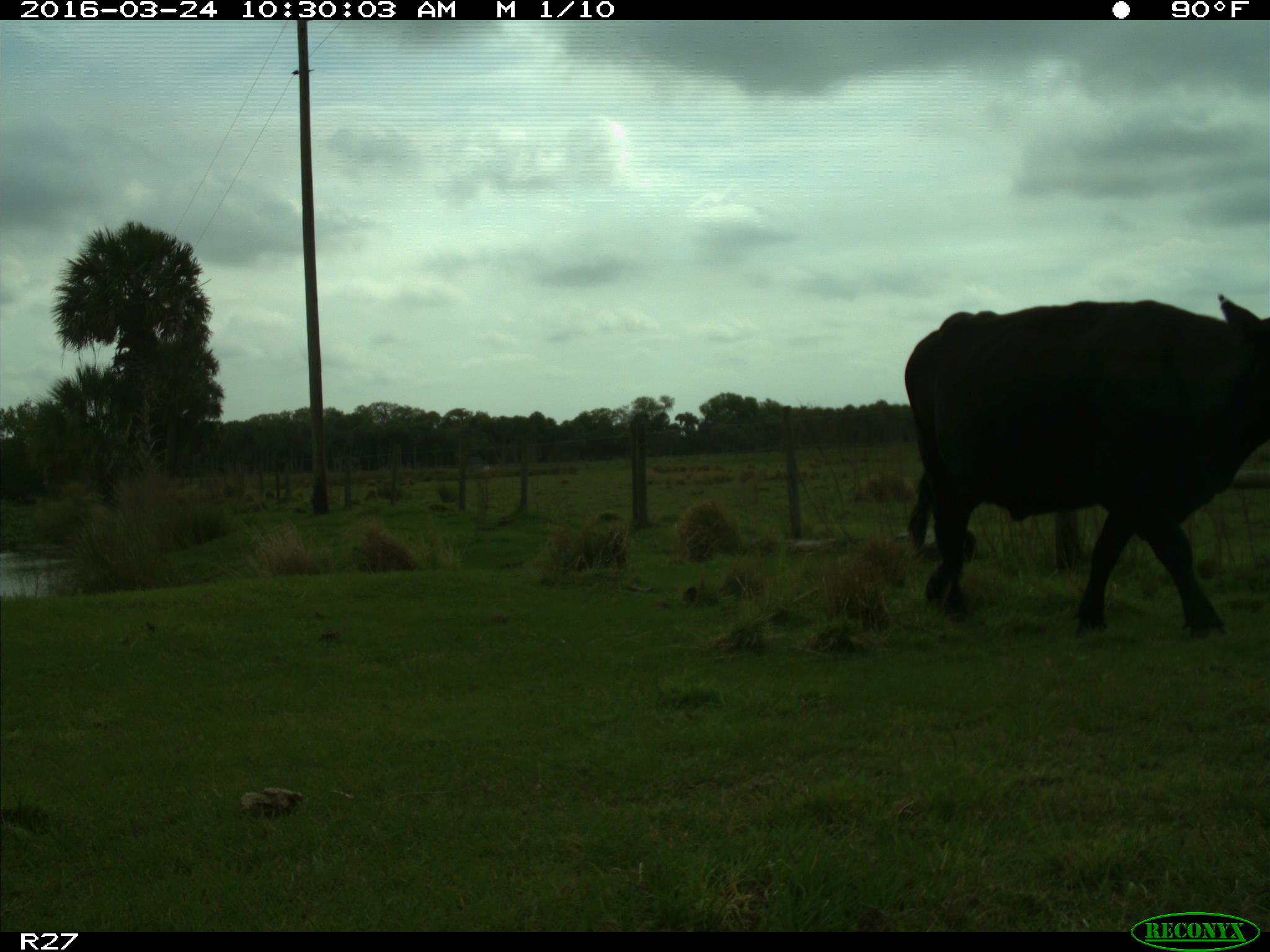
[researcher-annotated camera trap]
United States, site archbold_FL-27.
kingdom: Animalia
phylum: Chordata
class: Mammalia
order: Artiodactyla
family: Bovidae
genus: Bos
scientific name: Bos taurus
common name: domestic cow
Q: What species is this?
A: Bos taurus (domestic cow).